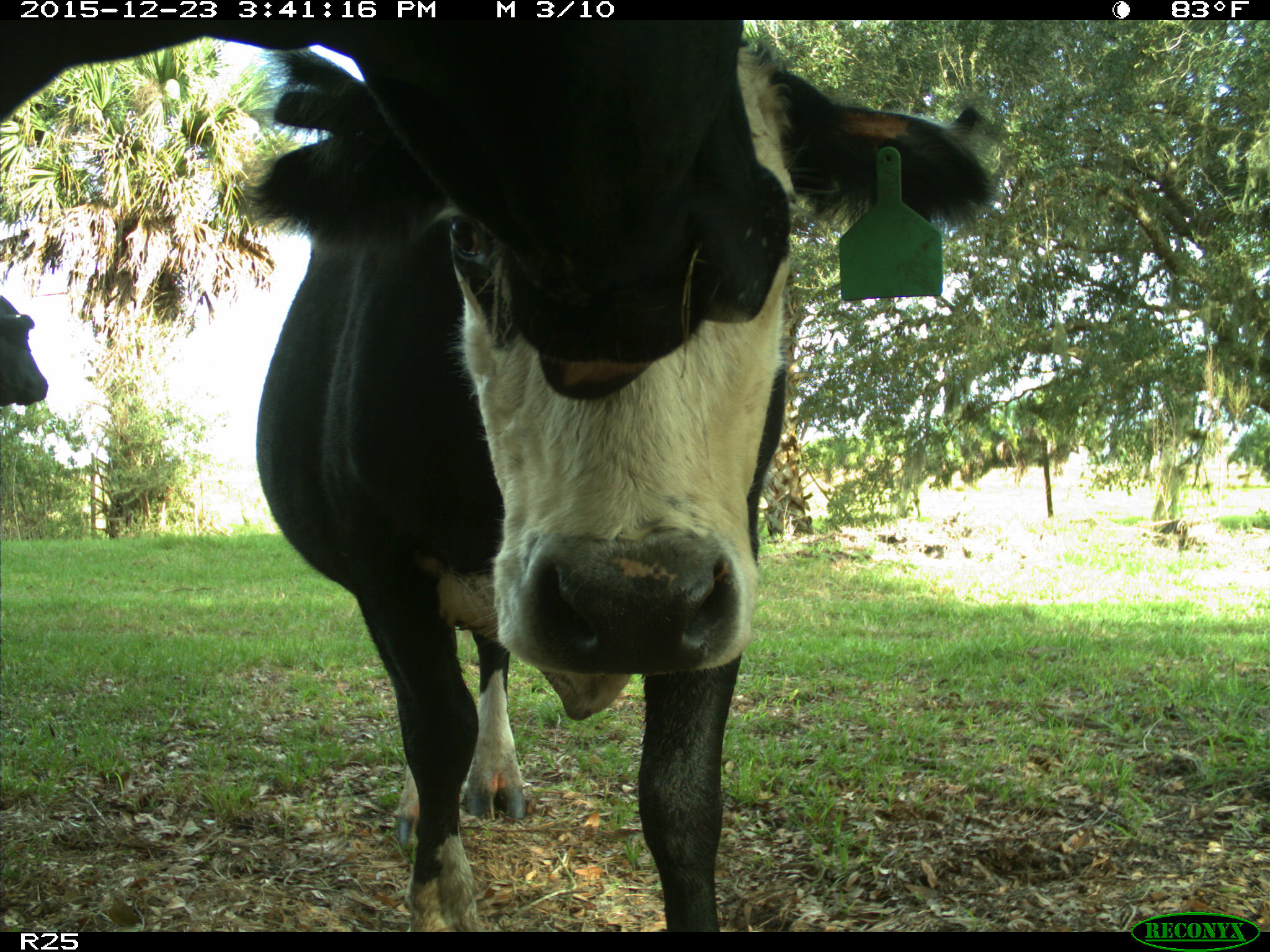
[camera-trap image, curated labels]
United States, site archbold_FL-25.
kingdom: Animalia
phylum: Chordata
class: Mammalia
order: Artiodactyla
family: Bovidae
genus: Bos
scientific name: Bos taurus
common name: domestic cow